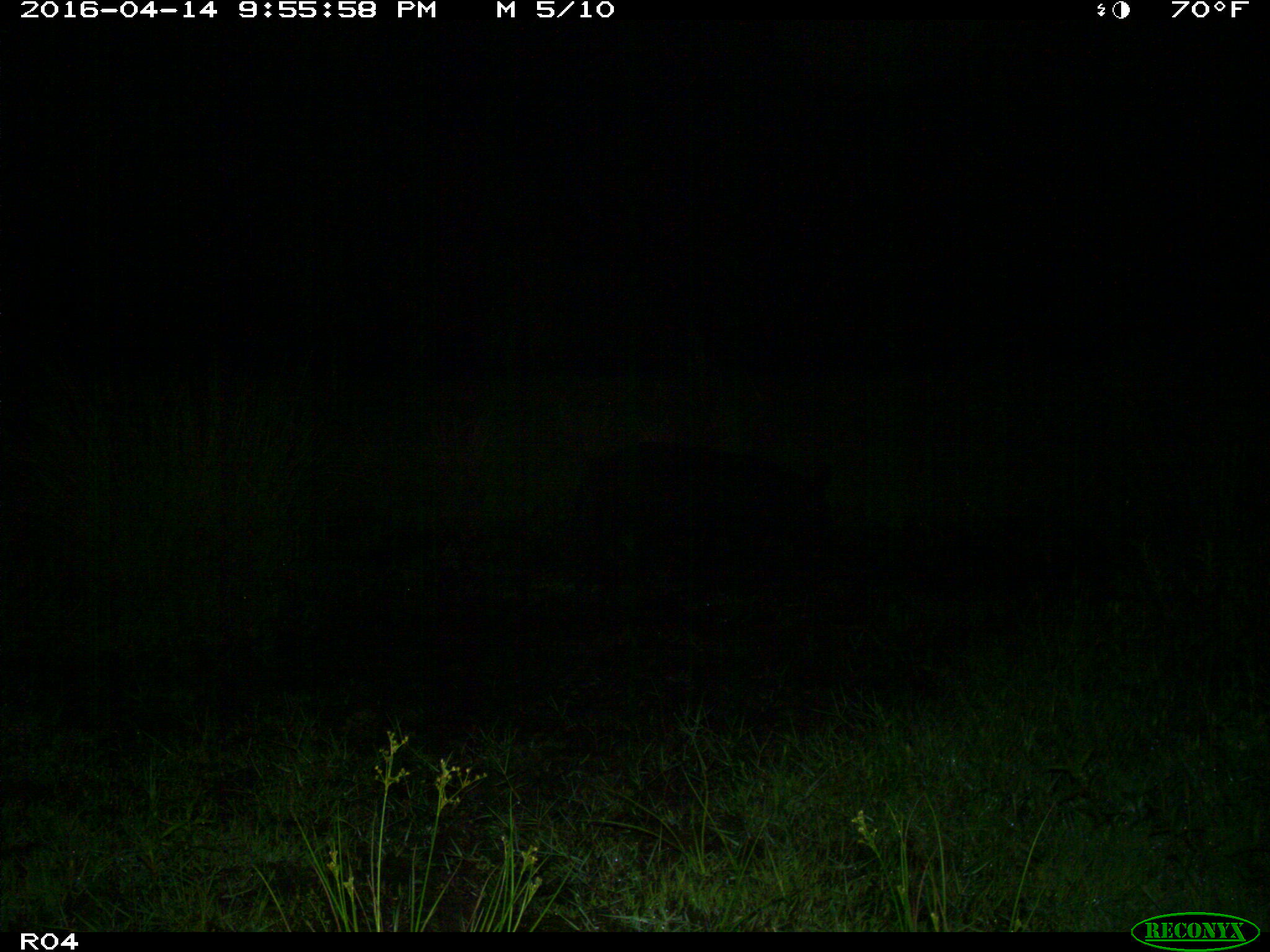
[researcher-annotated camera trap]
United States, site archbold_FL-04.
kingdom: Animalia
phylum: Chordata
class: Mammalia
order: Artiodactyla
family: Suidae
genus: Sus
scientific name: Sus scrofa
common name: wild boar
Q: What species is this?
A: Sus scrofa (wild boar).